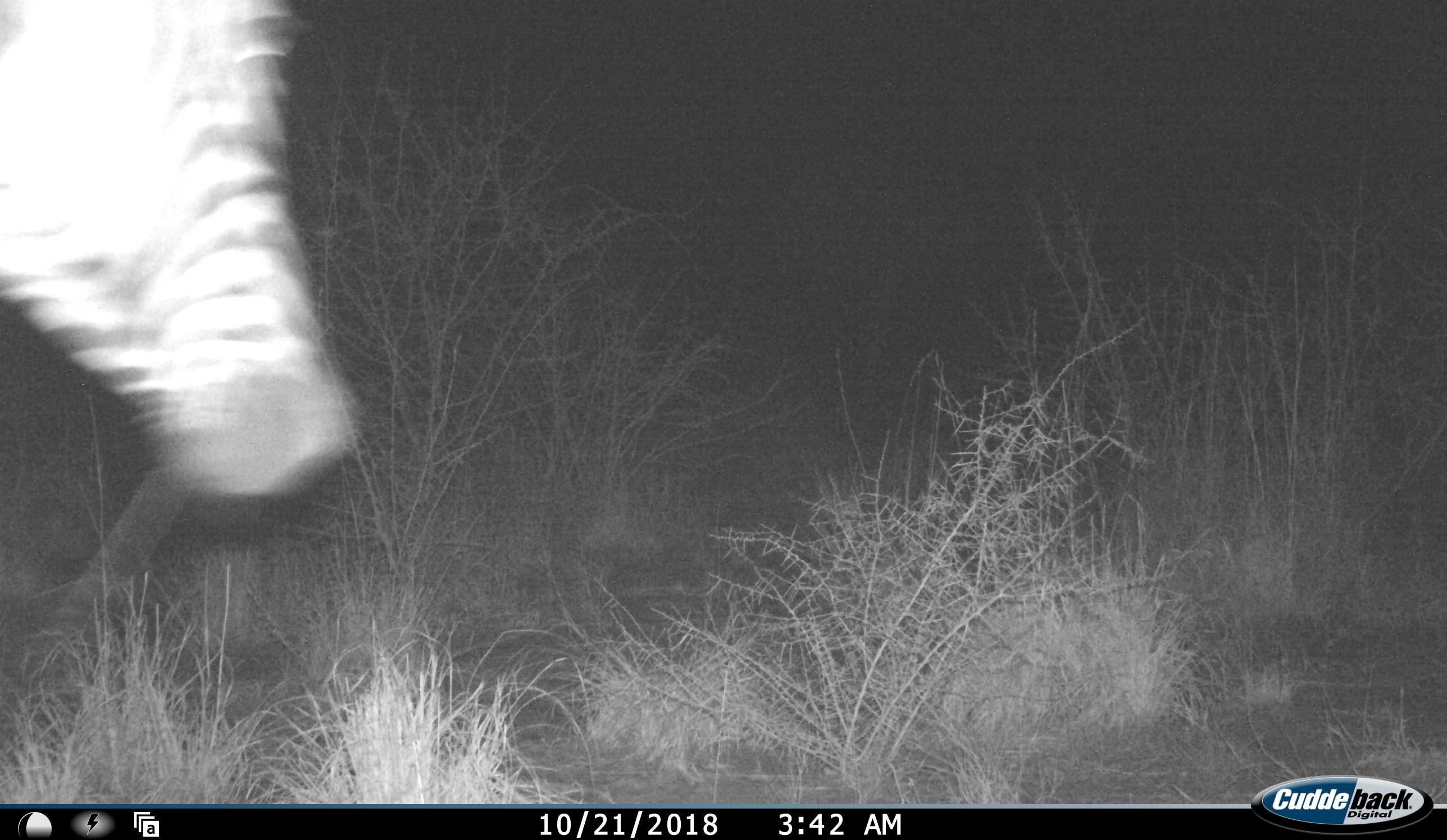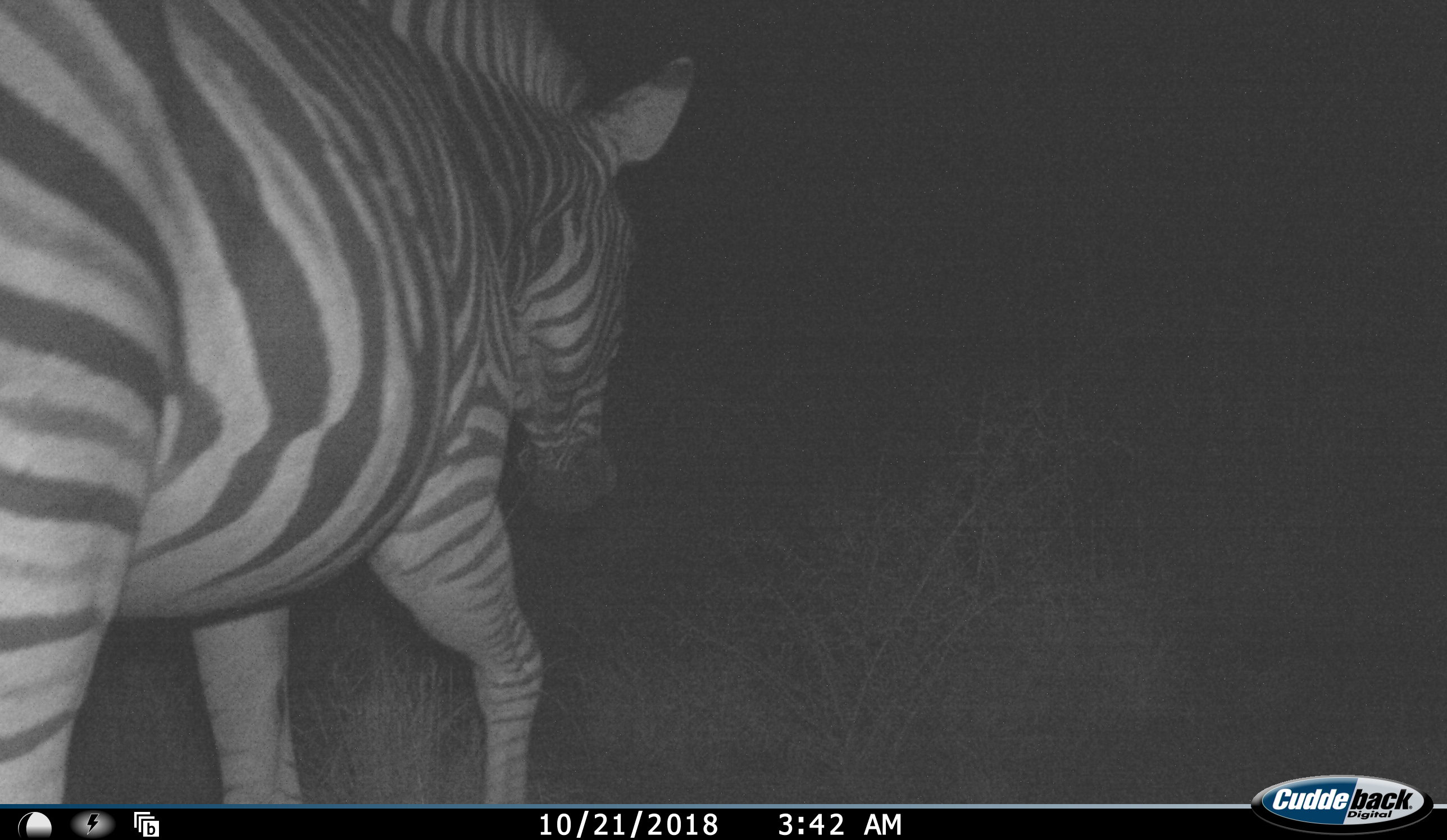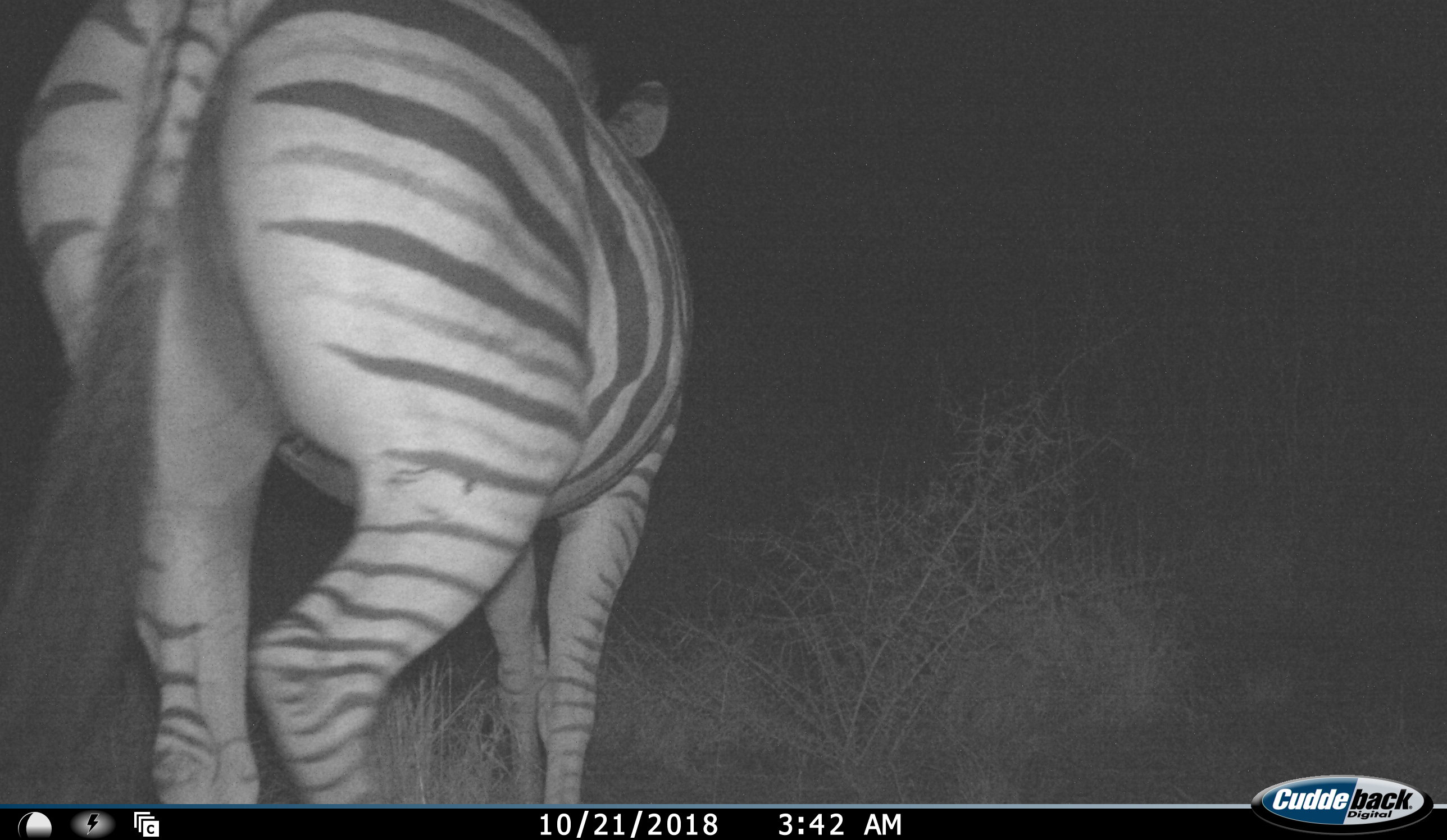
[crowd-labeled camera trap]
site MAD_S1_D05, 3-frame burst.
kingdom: Animalia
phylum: Chordata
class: Mammalia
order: Perissodactyla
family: Equidae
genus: Equus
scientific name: Equus quagga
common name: plains zebra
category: zebraplains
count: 1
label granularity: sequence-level